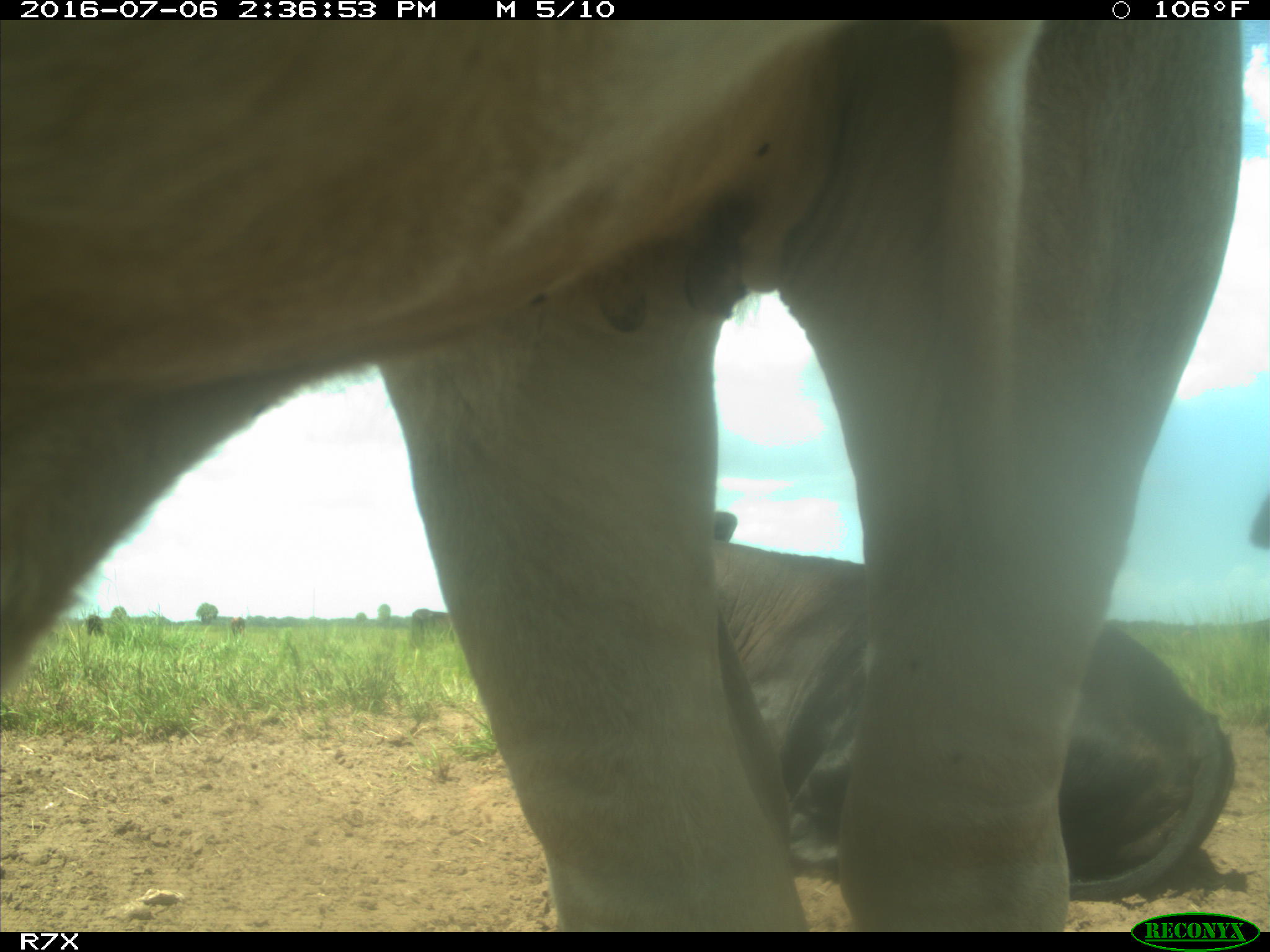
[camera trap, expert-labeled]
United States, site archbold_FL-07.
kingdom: Animalia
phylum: Chordata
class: Mammalia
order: Artiodactyla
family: Bovidae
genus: Bos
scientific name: Bos taurus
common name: domestic cow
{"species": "Bos taurus (domestic cow)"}